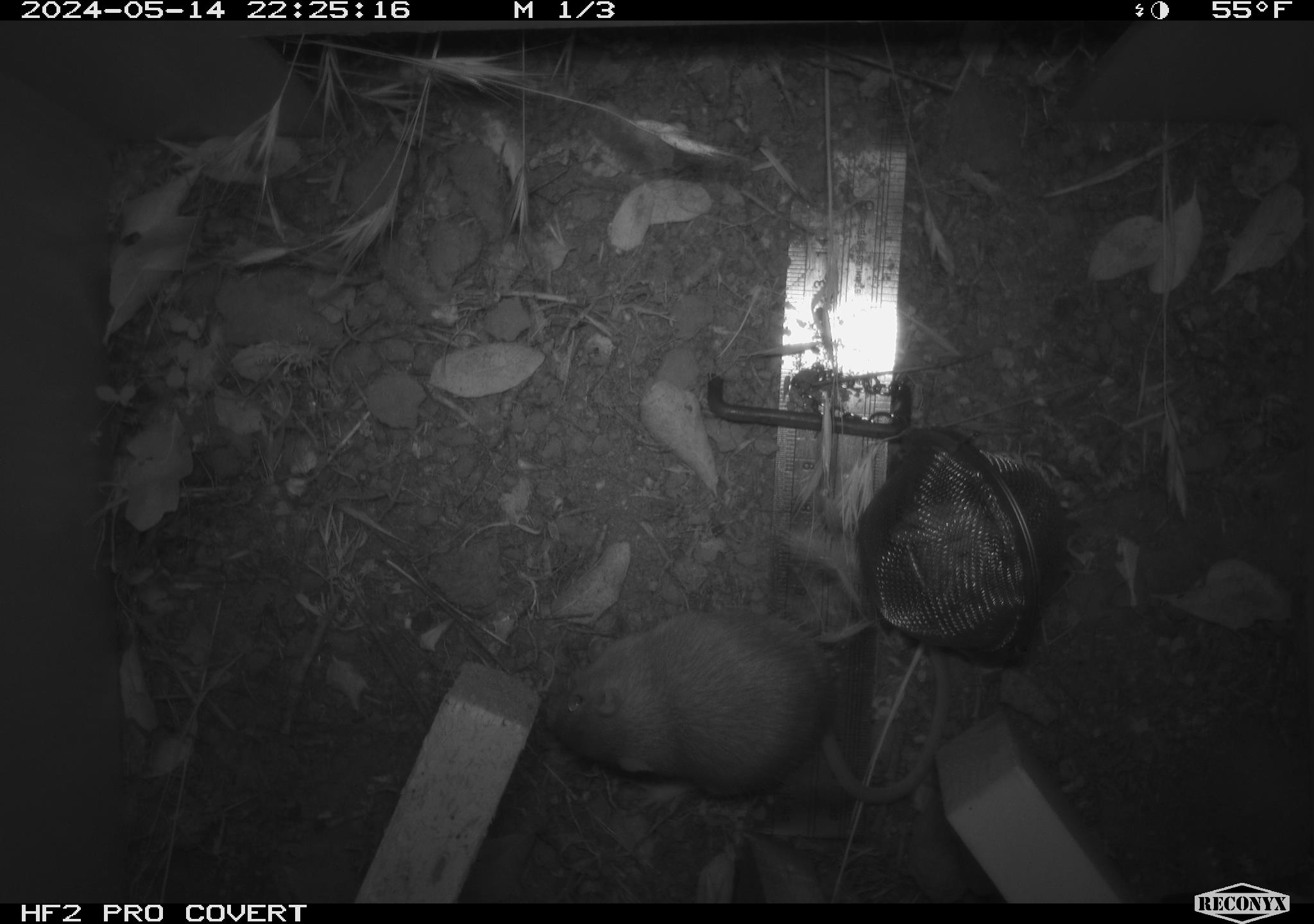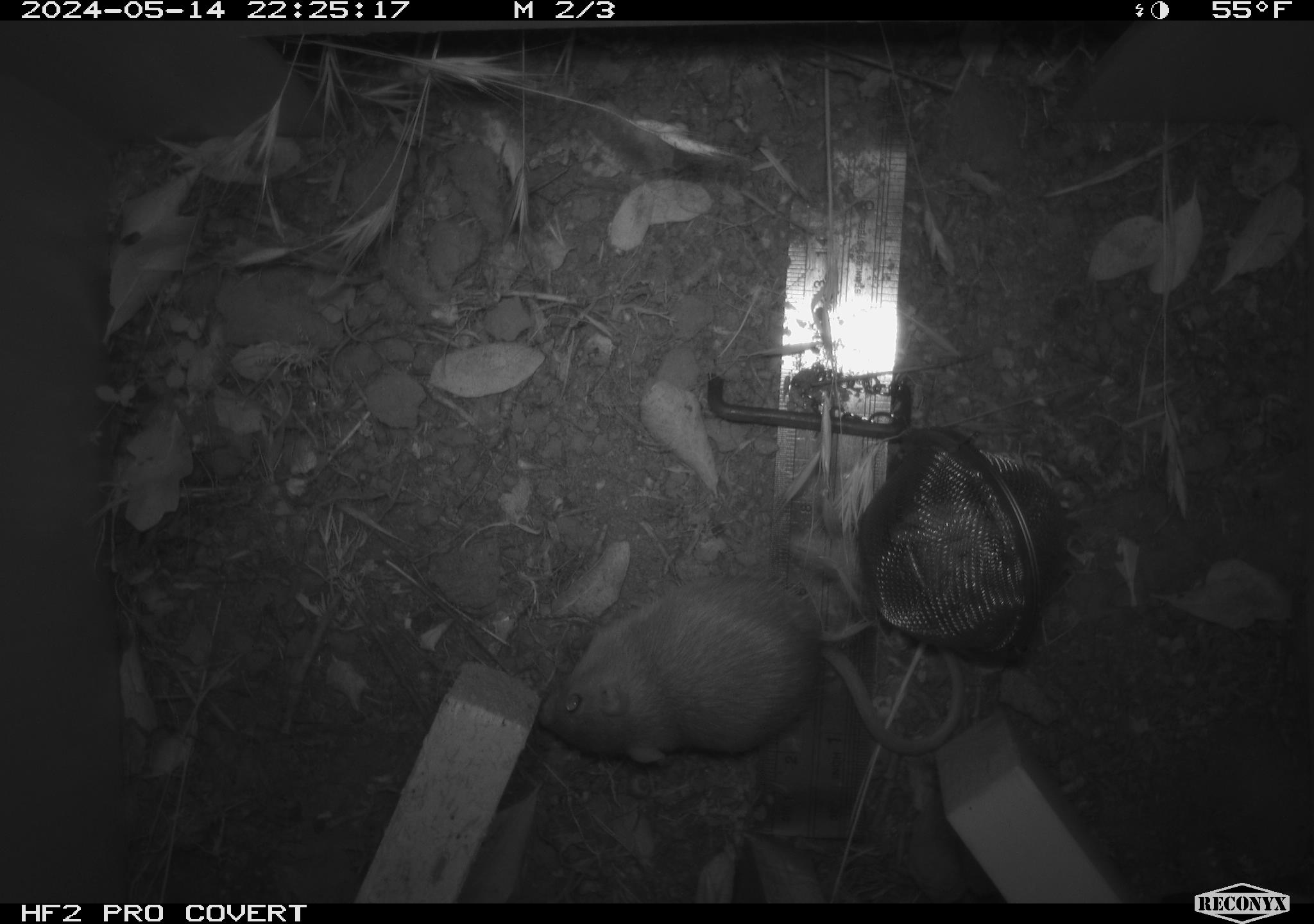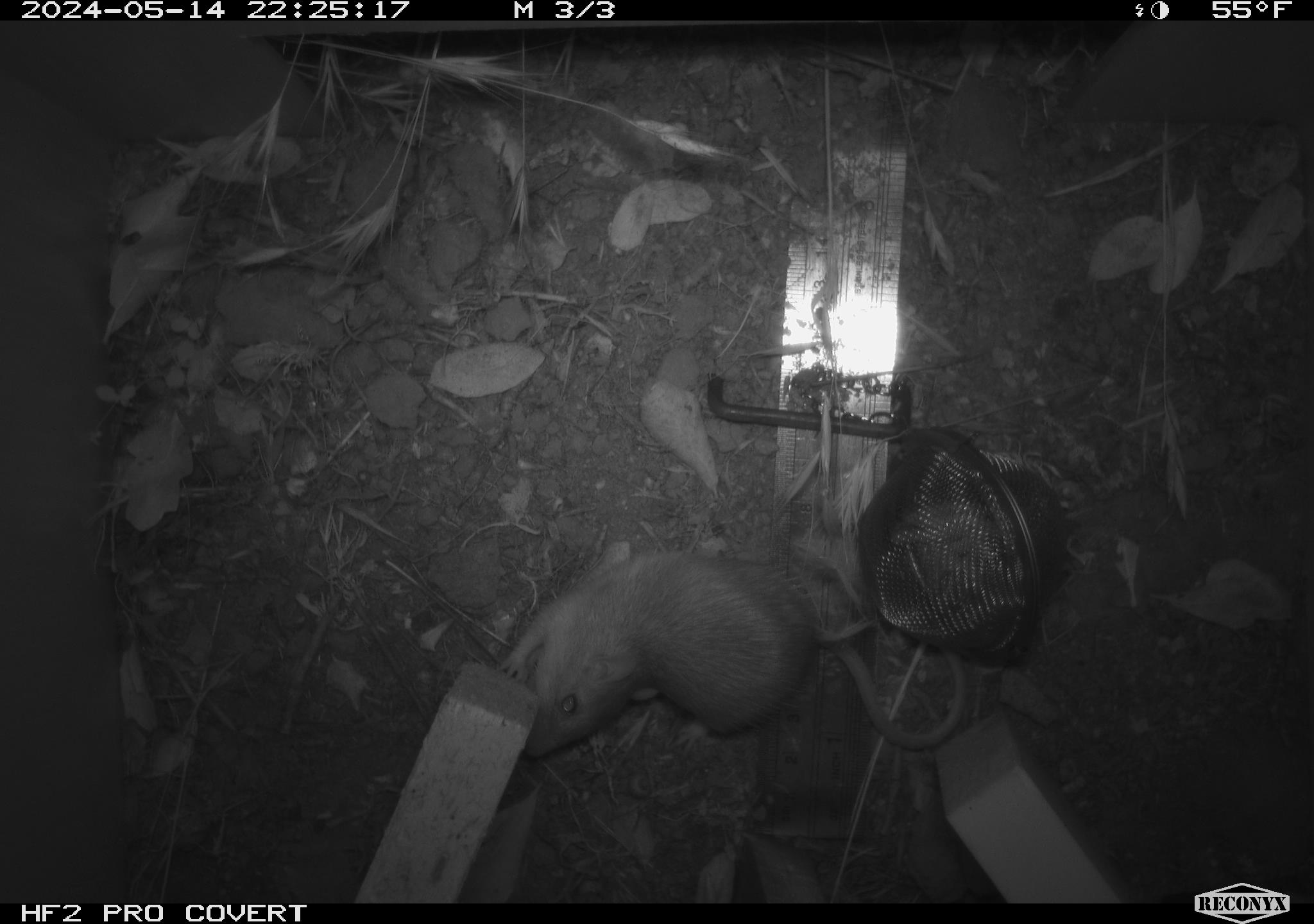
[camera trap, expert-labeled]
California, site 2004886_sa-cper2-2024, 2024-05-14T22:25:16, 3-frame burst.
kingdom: Animalia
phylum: Chordata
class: Mammalia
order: Rodentia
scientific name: Rodentia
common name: rodent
Rodent (Rodentia).